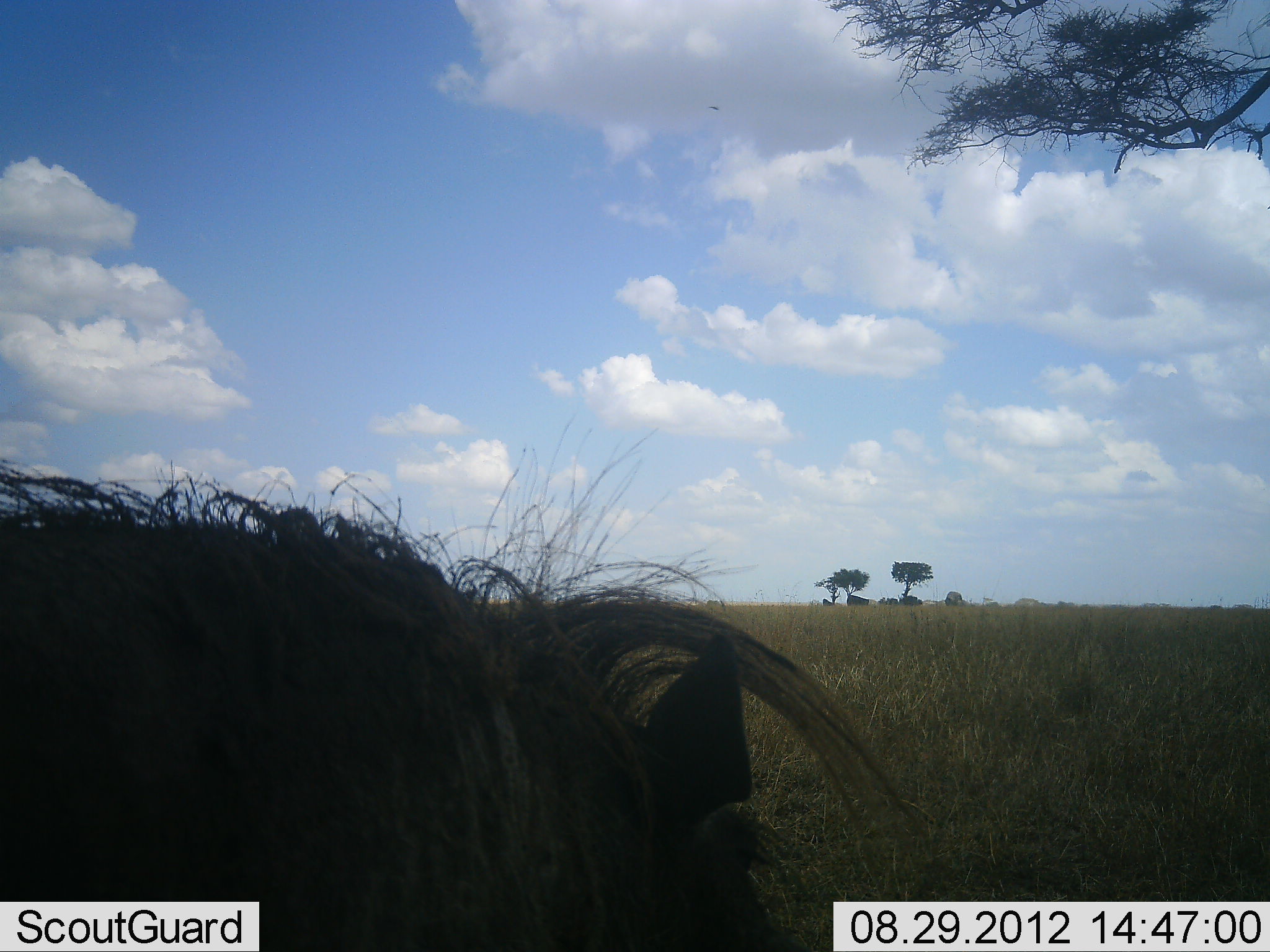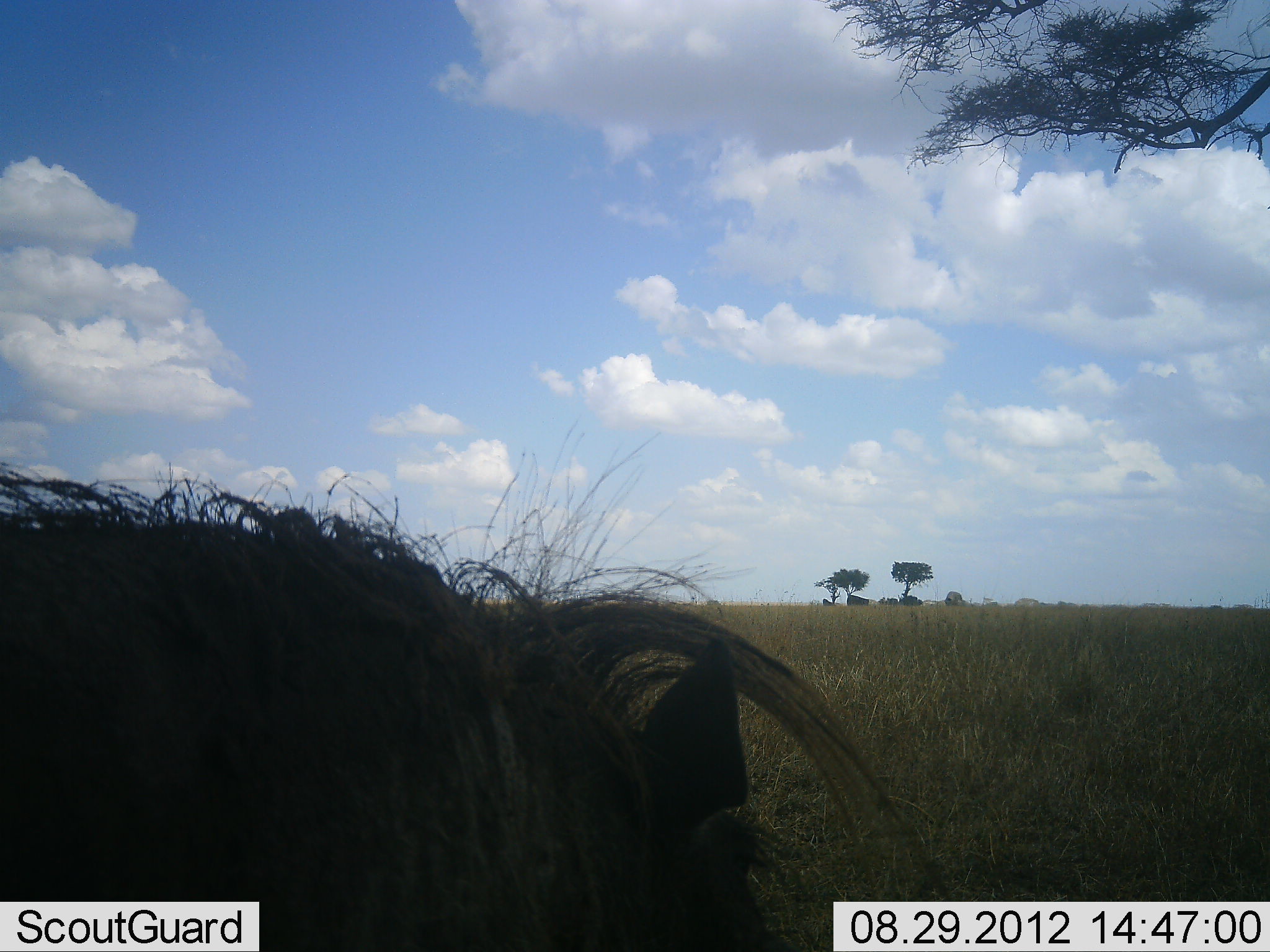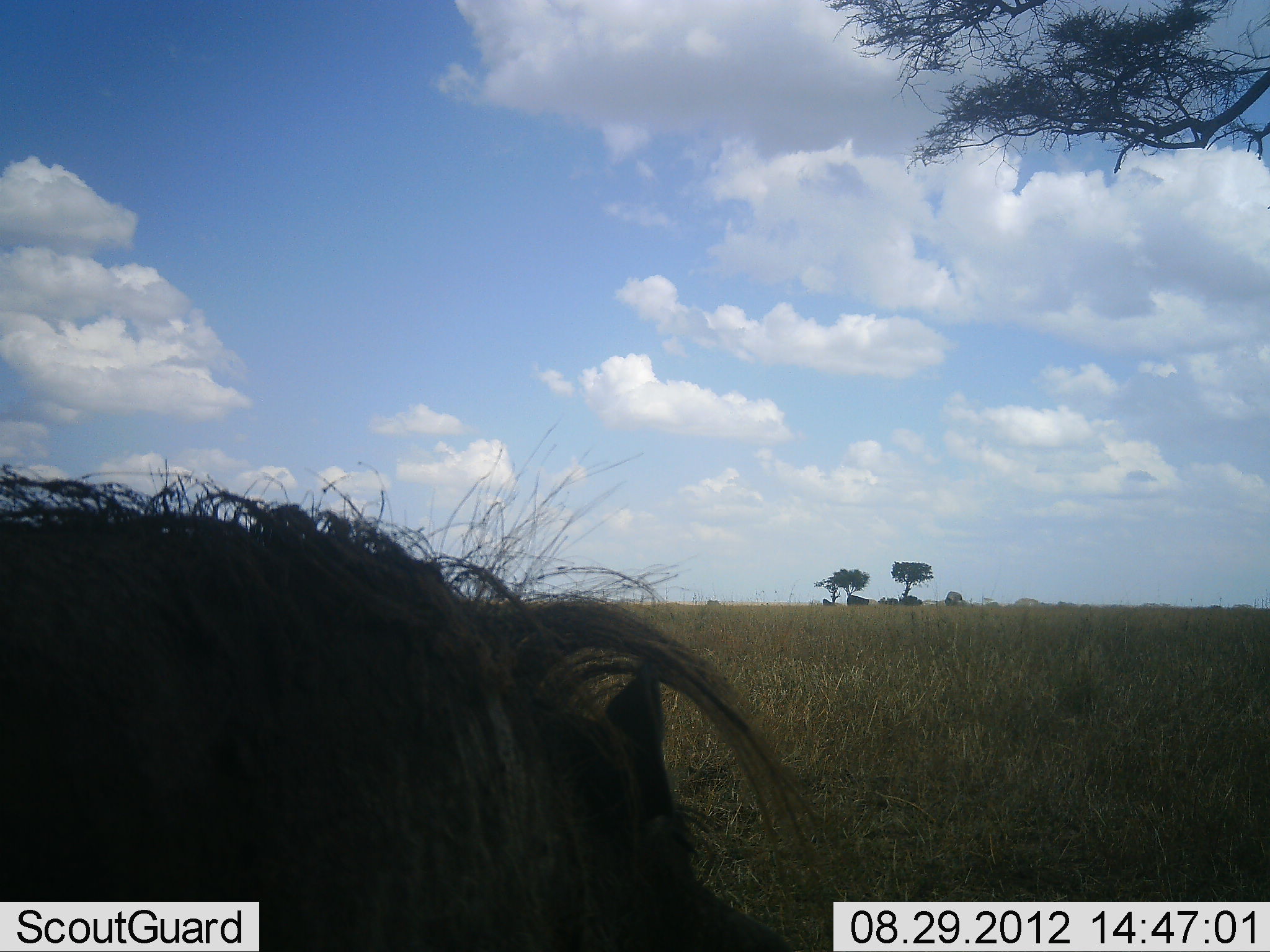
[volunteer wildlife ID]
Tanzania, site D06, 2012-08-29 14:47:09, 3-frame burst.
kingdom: Animalia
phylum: Chordata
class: Mammalia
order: Artiodactyla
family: Suidae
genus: Phacochoerus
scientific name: Phacochoerus africanus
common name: warthog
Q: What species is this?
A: Warthog (Phacochoerus africanus).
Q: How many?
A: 1.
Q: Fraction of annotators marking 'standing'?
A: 40%.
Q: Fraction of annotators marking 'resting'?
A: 0%.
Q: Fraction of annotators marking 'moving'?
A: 0%.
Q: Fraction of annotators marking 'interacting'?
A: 0%.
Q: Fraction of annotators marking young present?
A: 0%.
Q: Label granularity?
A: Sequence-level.